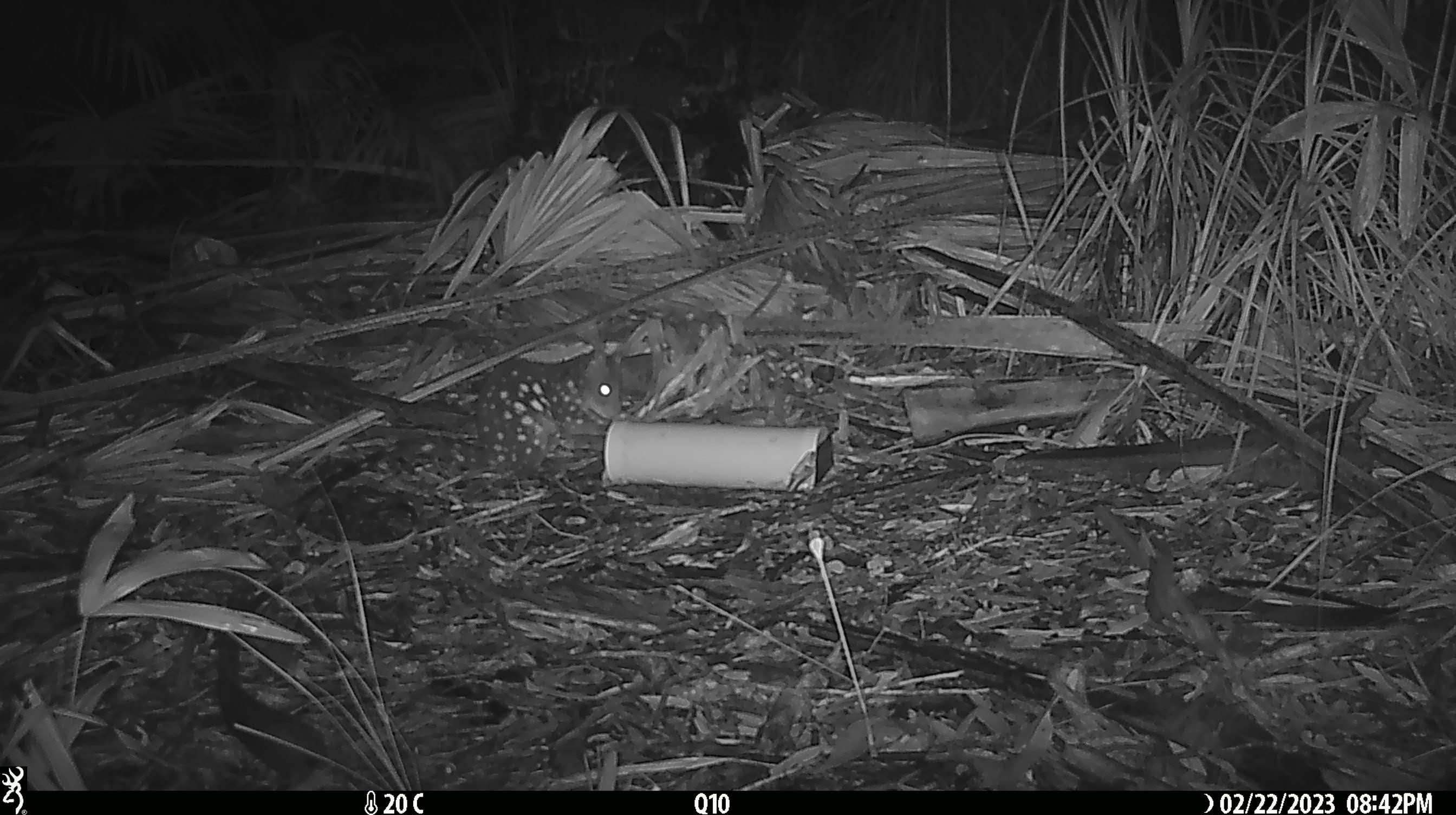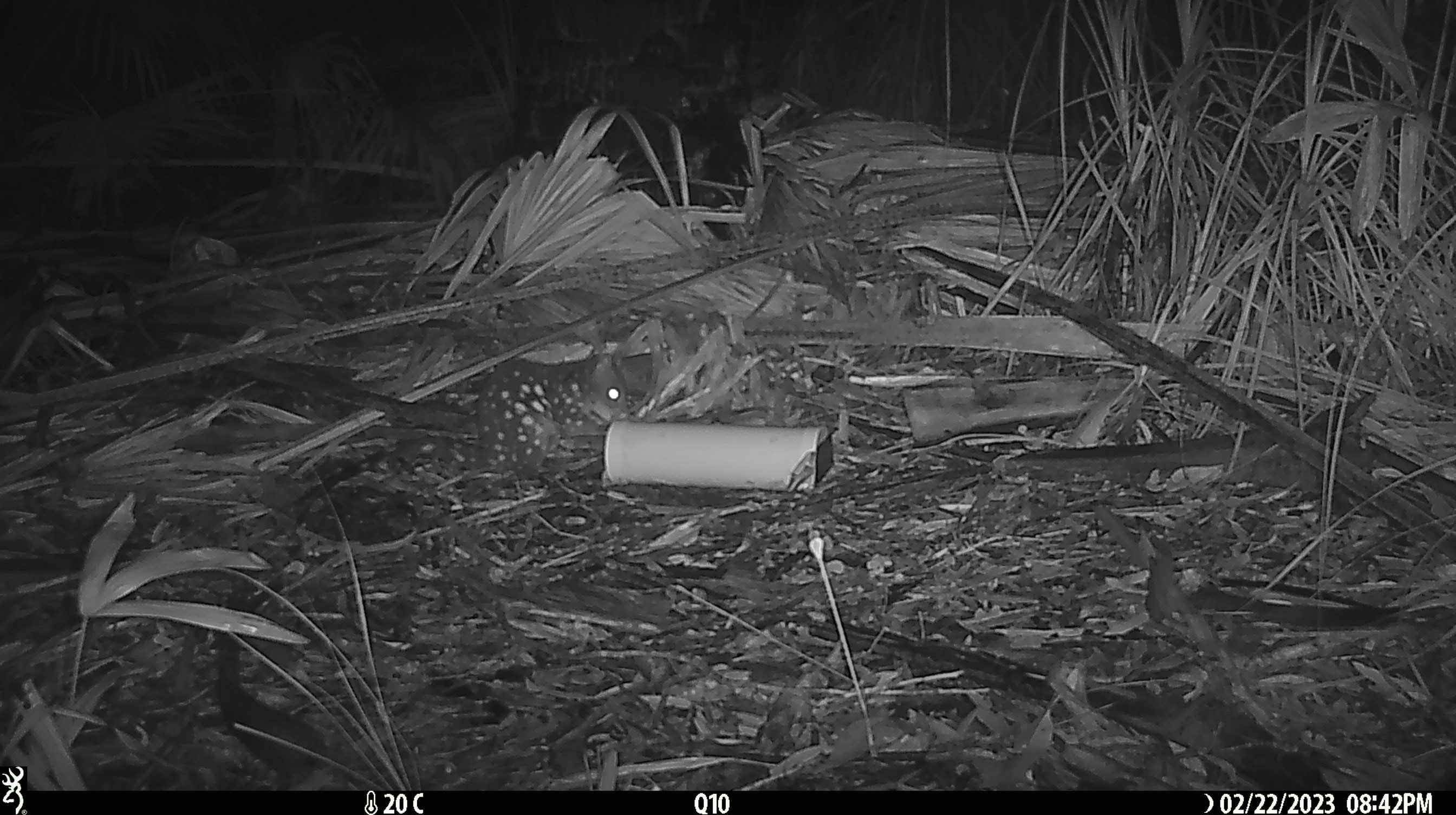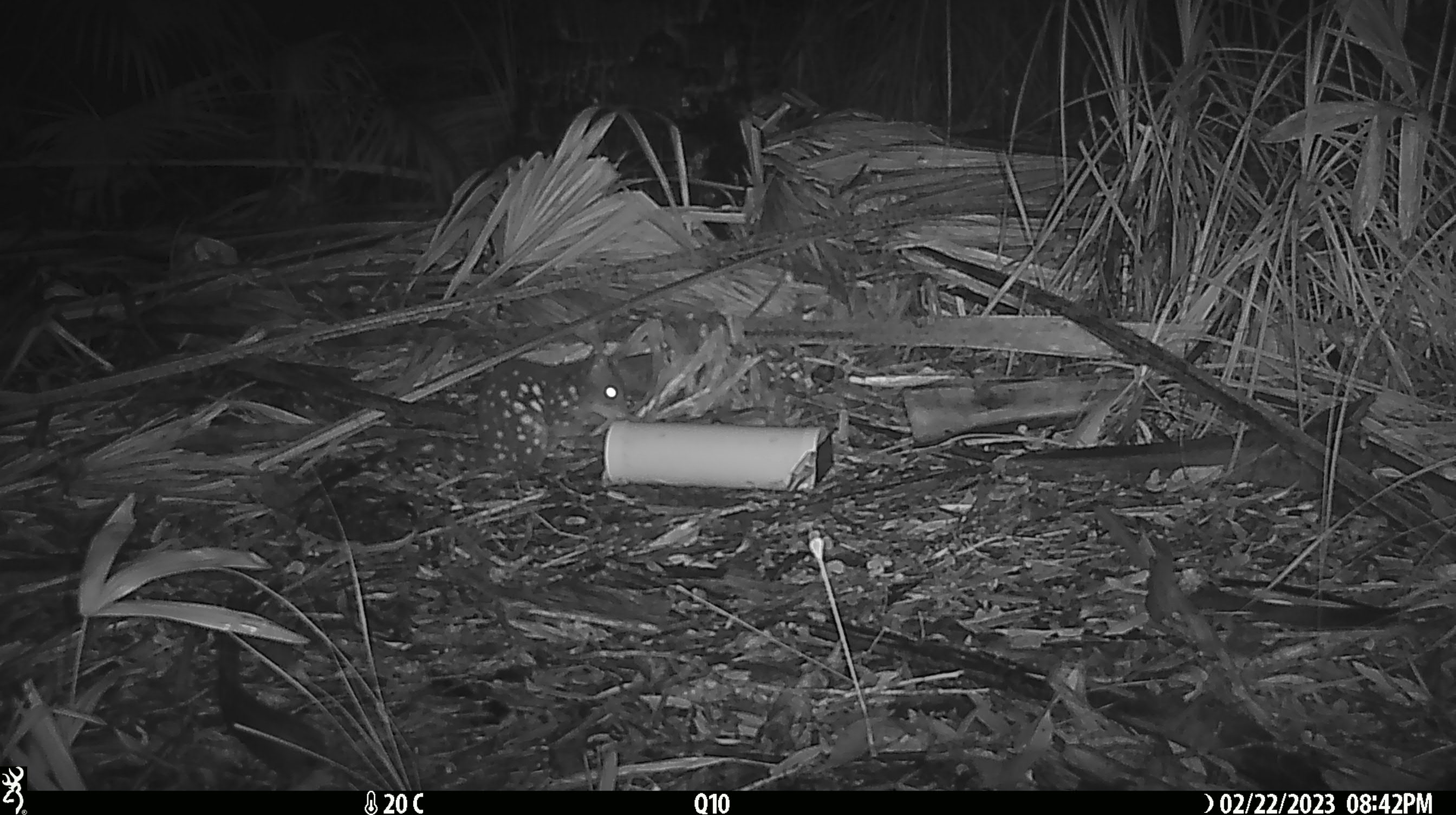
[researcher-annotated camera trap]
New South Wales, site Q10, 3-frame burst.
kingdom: Animalia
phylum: Chordata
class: Mammalia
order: Dasyuromorphia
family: Dasyuridae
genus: Dasyurus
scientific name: Dasyurus maculatus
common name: spotted-tailed quoll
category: quoll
Quoll (spotted-tailed quoll) (Dasyurus maculatus).